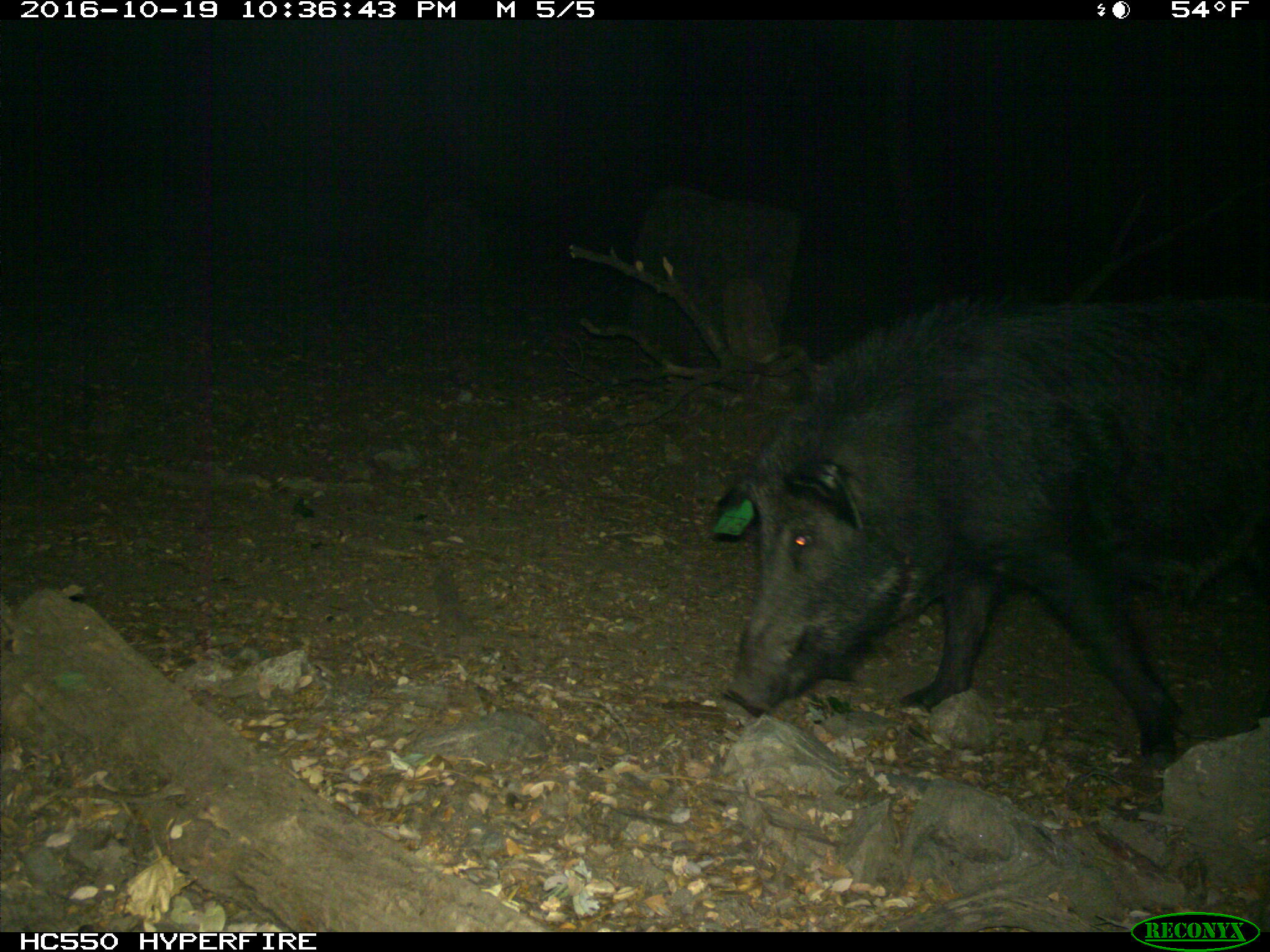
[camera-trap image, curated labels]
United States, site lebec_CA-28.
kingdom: Animalia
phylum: Chordata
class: Mammalia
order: Artiodactyla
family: Suidae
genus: Sus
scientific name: Sus scrofa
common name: wild boar